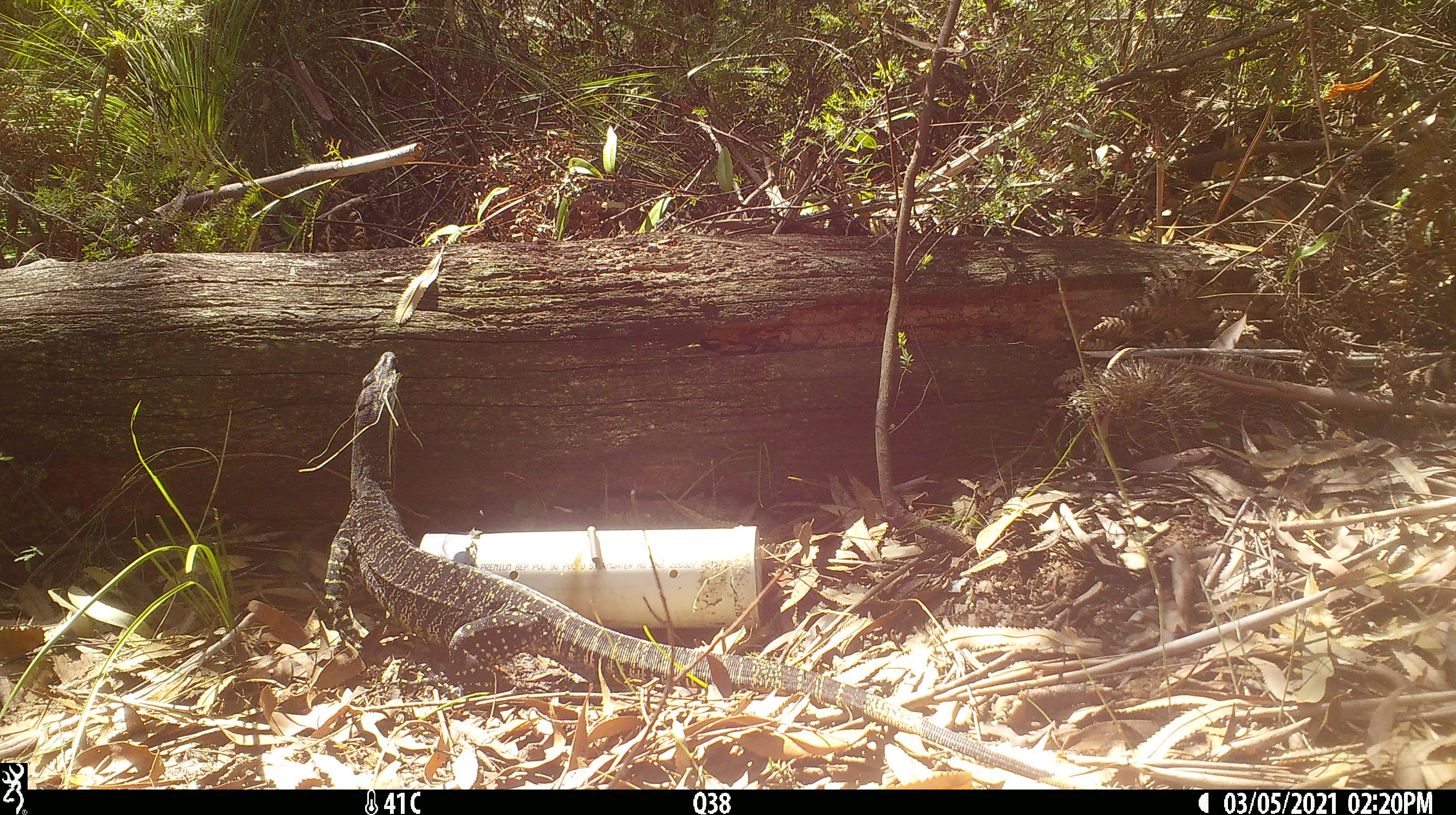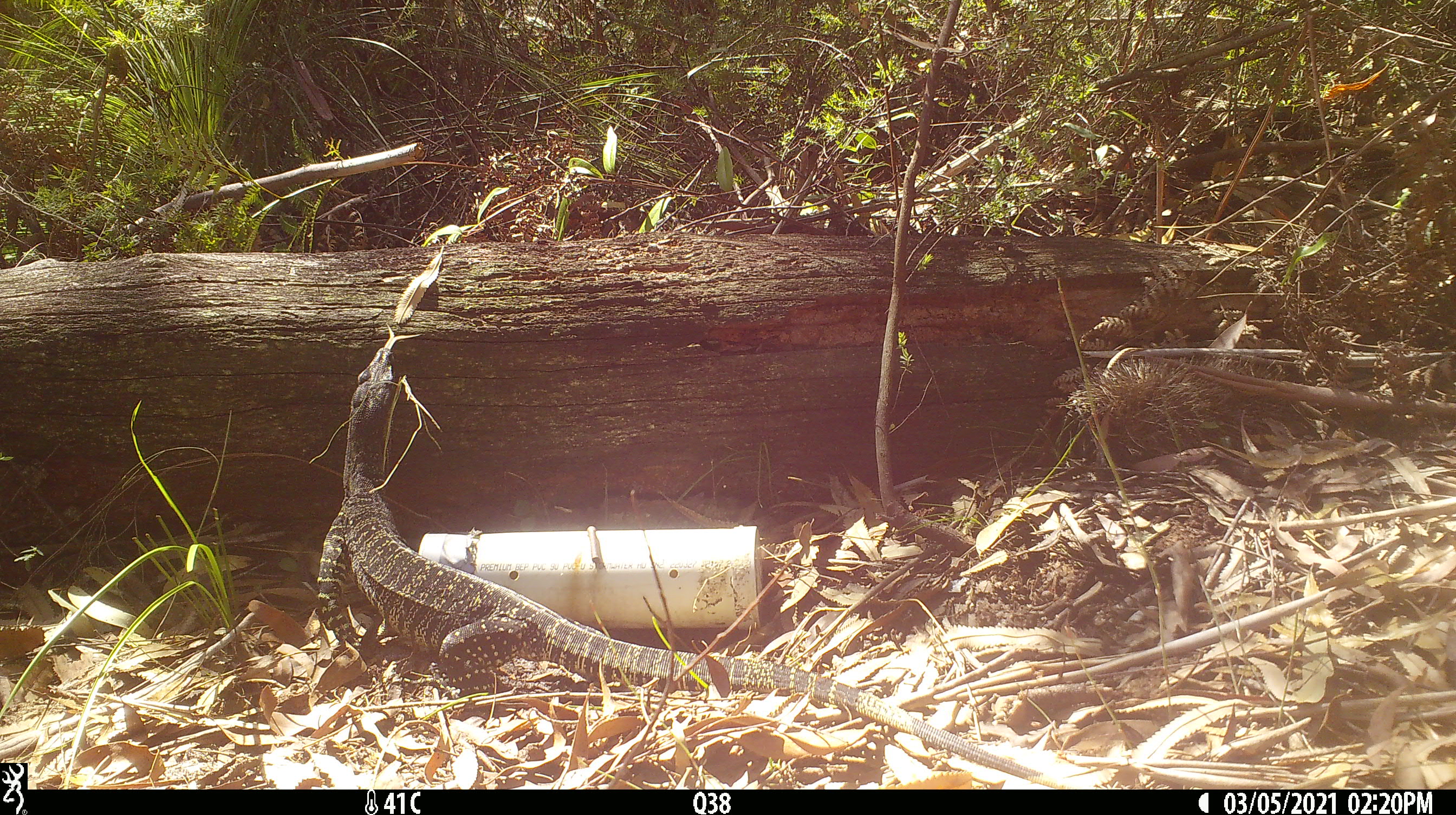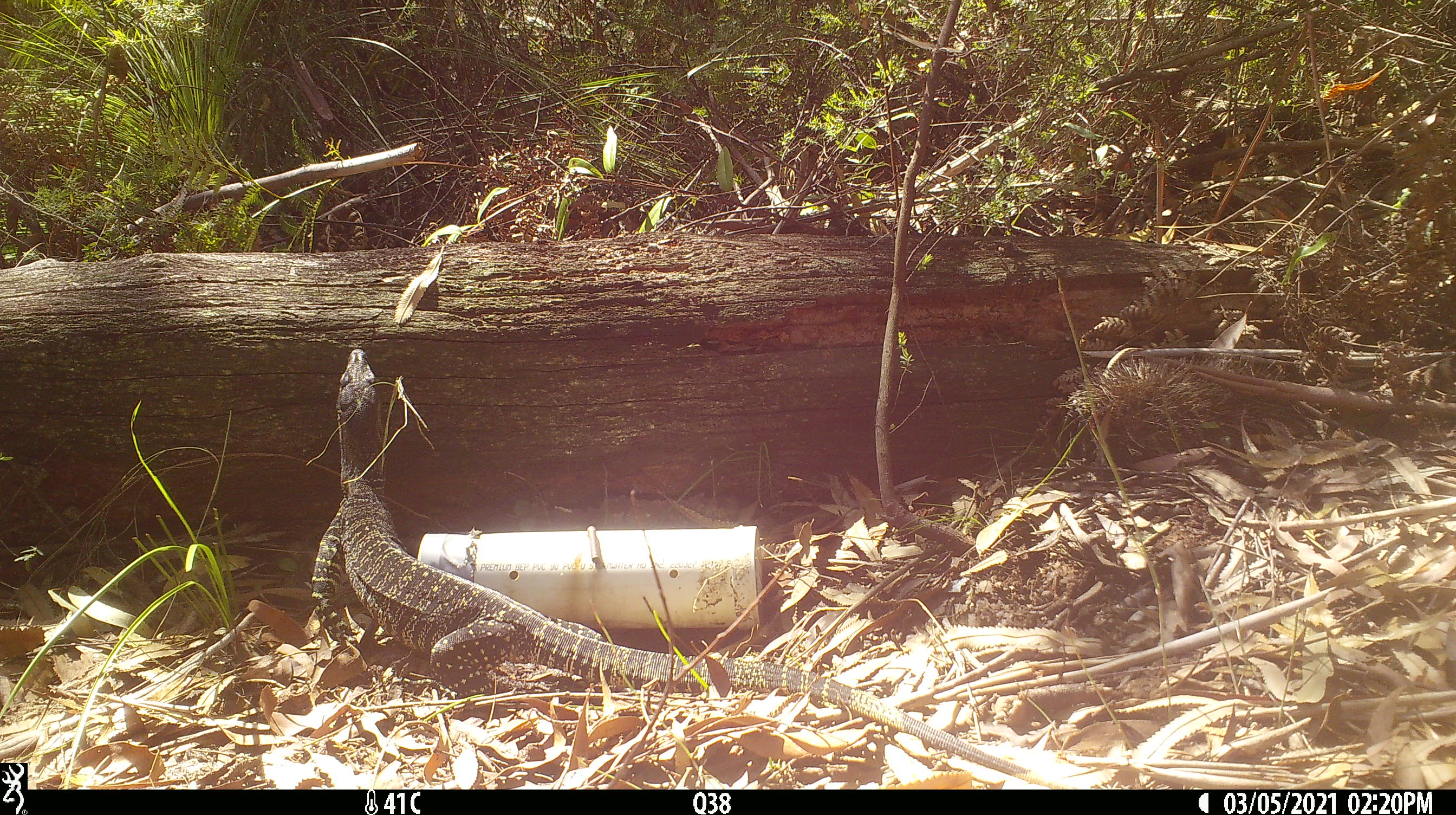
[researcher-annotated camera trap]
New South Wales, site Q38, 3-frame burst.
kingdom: Animalia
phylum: Chordata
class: Reptilia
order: Squamata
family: Varanidae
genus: Varanus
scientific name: Varanus varius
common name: lace monitor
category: goanna